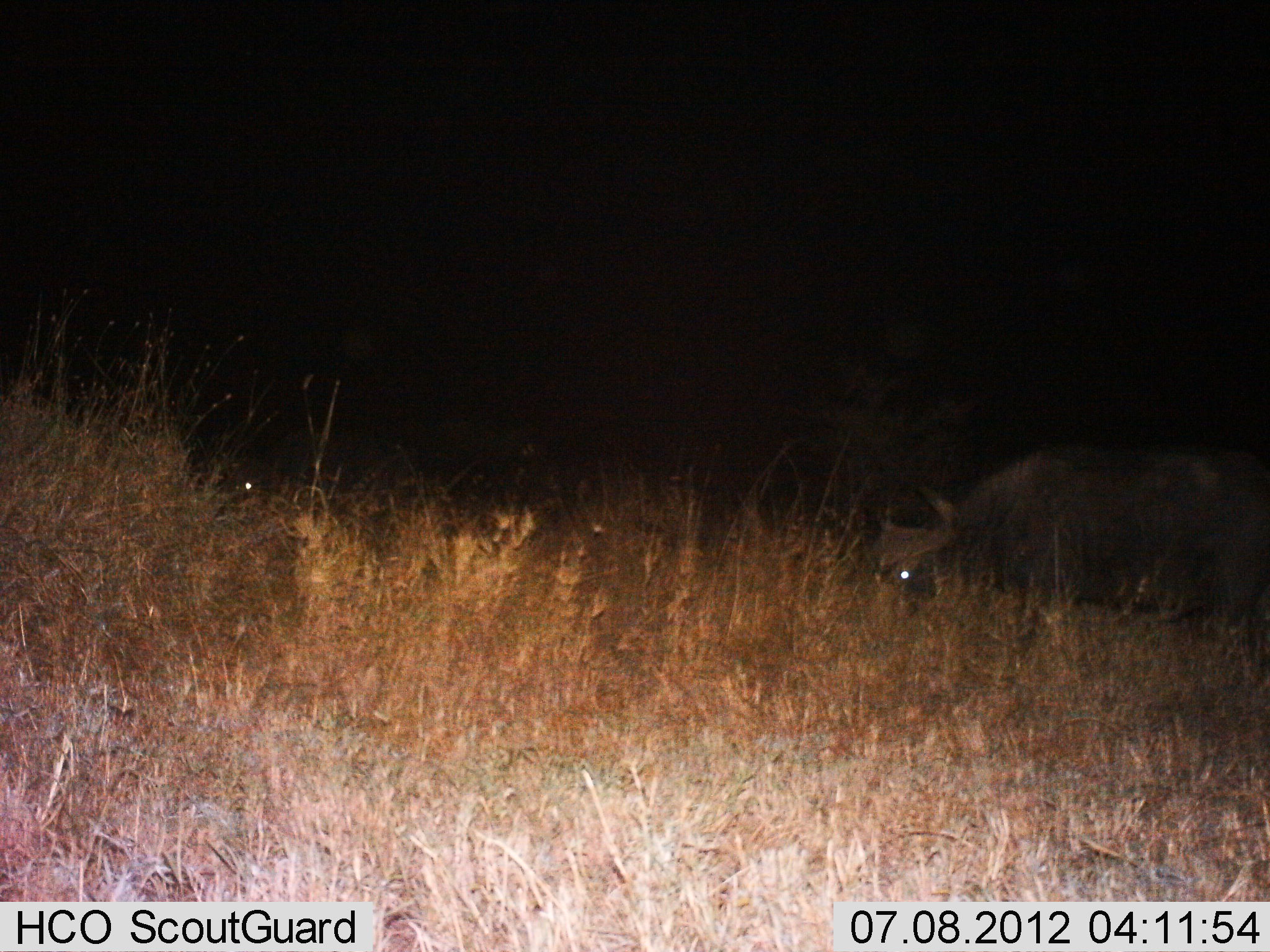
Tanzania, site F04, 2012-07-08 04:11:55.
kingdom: Animalia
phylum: Chordata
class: Mammalia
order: Artiodactyla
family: Bovidae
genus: Syncerus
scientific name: Syncerus caffer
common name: cape buffalo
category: buffalo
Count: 2.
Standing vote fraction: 40%.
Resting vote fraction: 0%.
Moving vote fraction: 0%.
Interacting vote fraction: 0%.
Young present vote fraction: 0%.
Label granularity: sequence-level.